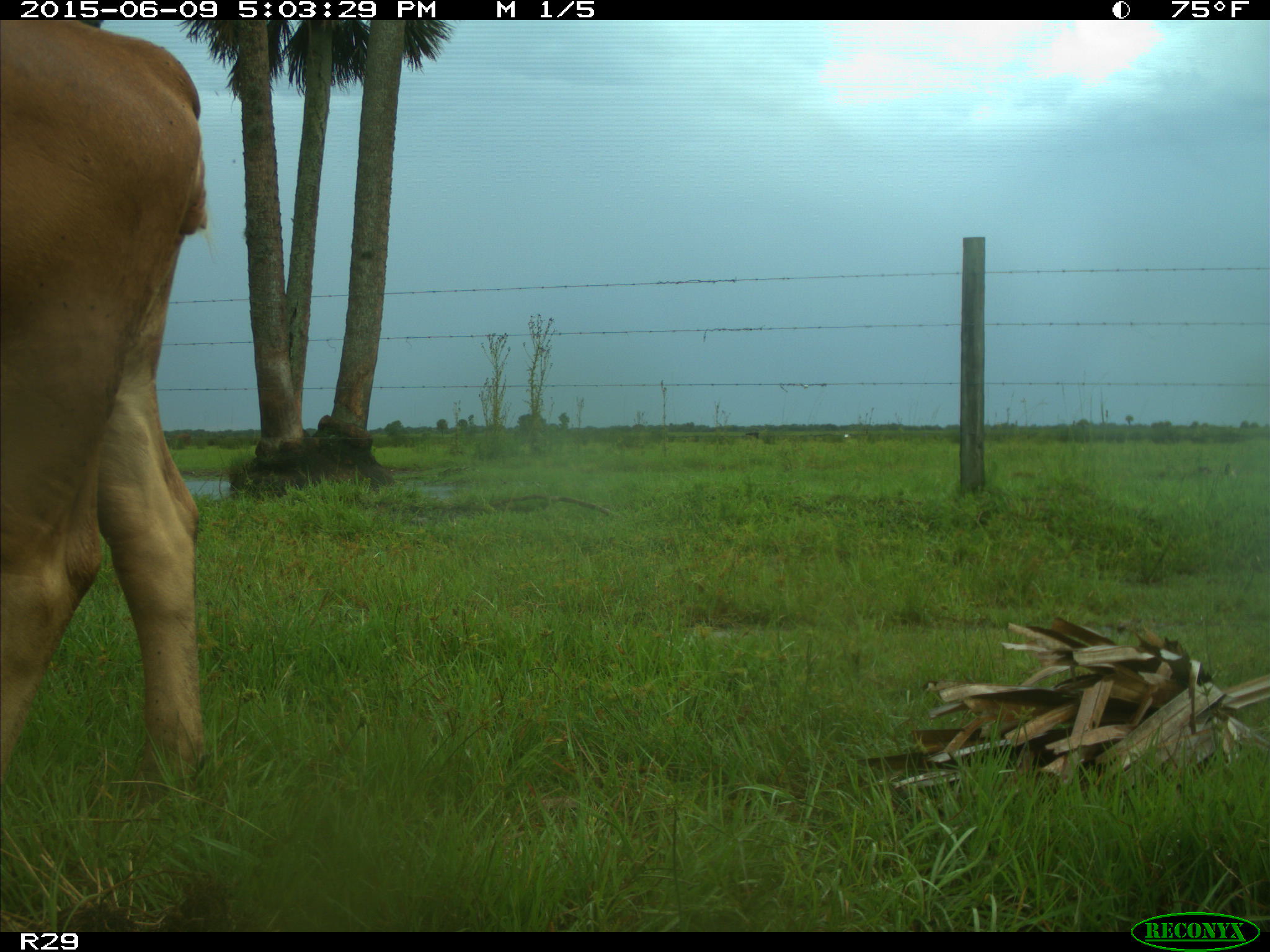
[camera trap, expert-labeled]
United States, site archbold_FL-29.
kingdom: Animalia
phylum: Chordata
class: Mammalia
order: Artiodactyla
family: Bovidae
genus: Bos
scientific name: Bos taurus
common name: domestic cow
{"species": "Bos taurus (domestic cow)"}